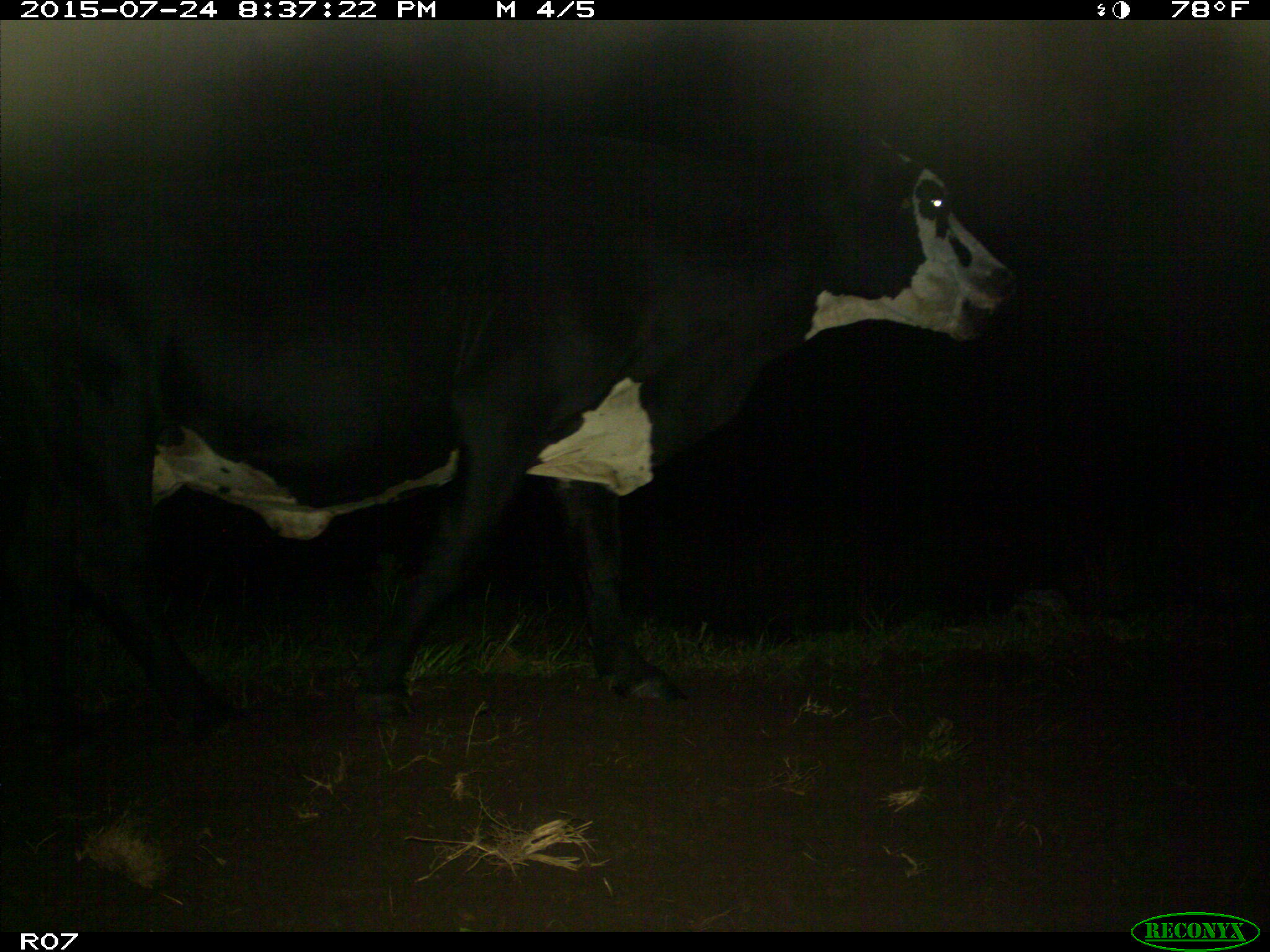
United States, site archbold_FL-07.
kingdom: Animalia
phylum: Chordata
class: Mammalia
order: Artiodactyla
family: Bovidae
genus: Bos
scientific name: Bos taurus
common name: domestic cow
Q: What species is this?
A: Bos taurus (domestic cow).